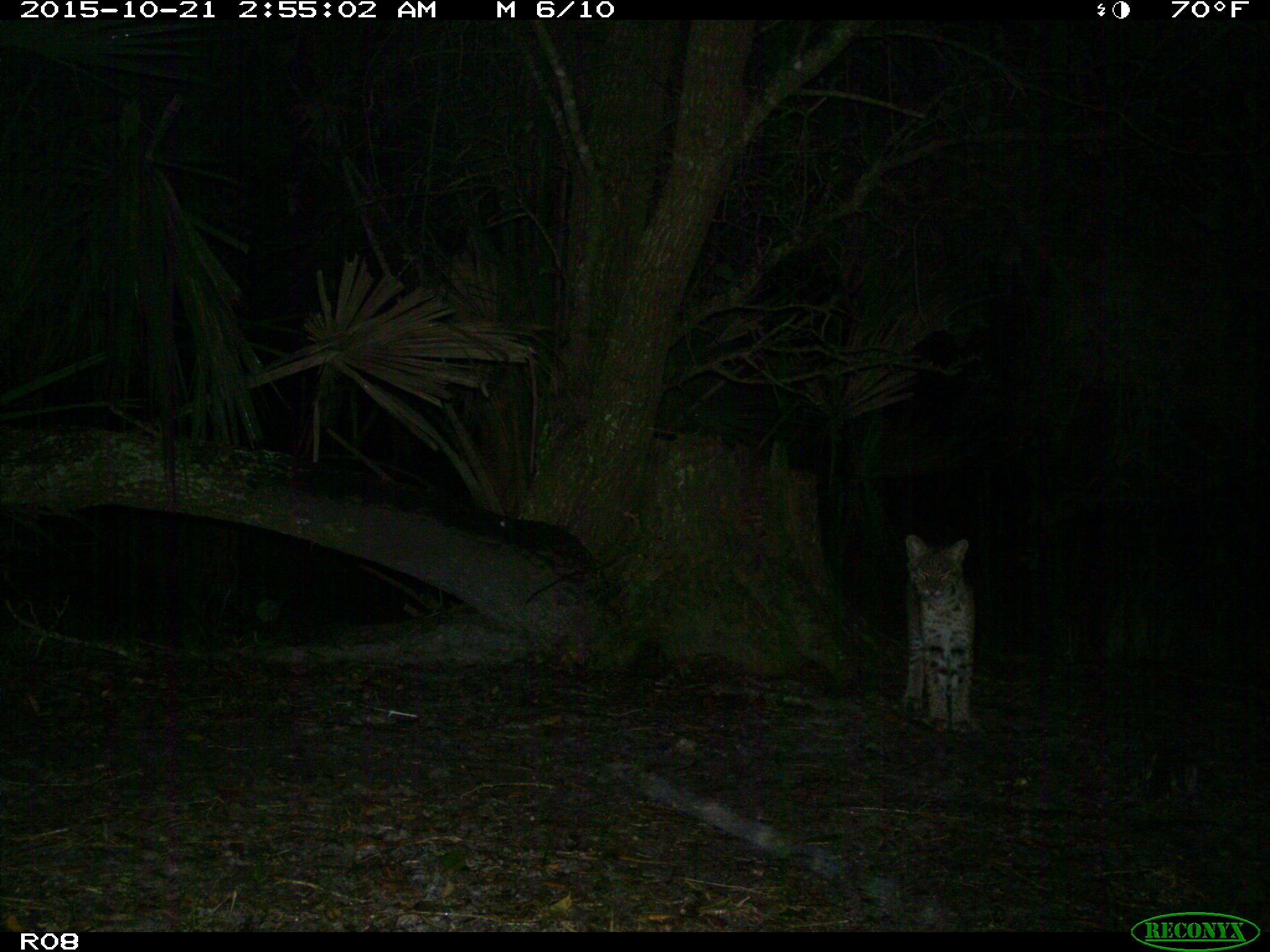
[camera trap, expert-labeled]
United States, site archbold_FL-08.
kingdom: Animalia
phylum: Chordata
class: Mammalia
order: Carnivora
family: Felidae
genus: Lynx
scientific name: Lynx rufus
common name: bobcat